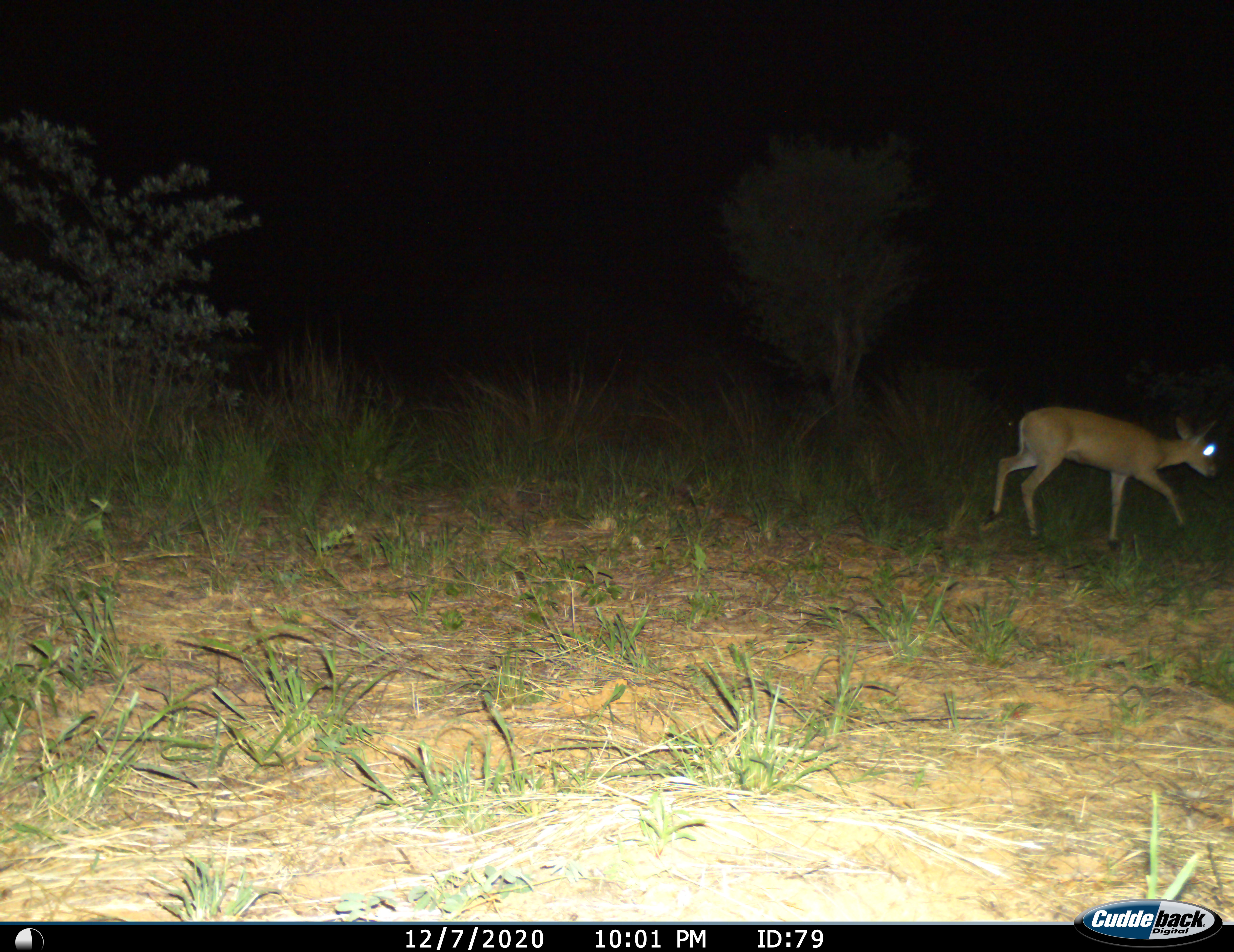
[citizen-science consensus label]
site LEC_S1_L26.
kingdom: Animalia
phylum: Chordata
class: Mammalia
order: Artiodactyla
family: Bovidae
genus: Raphicerus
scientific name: Raphicerus campestris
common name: steenbok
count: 1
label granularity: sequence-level